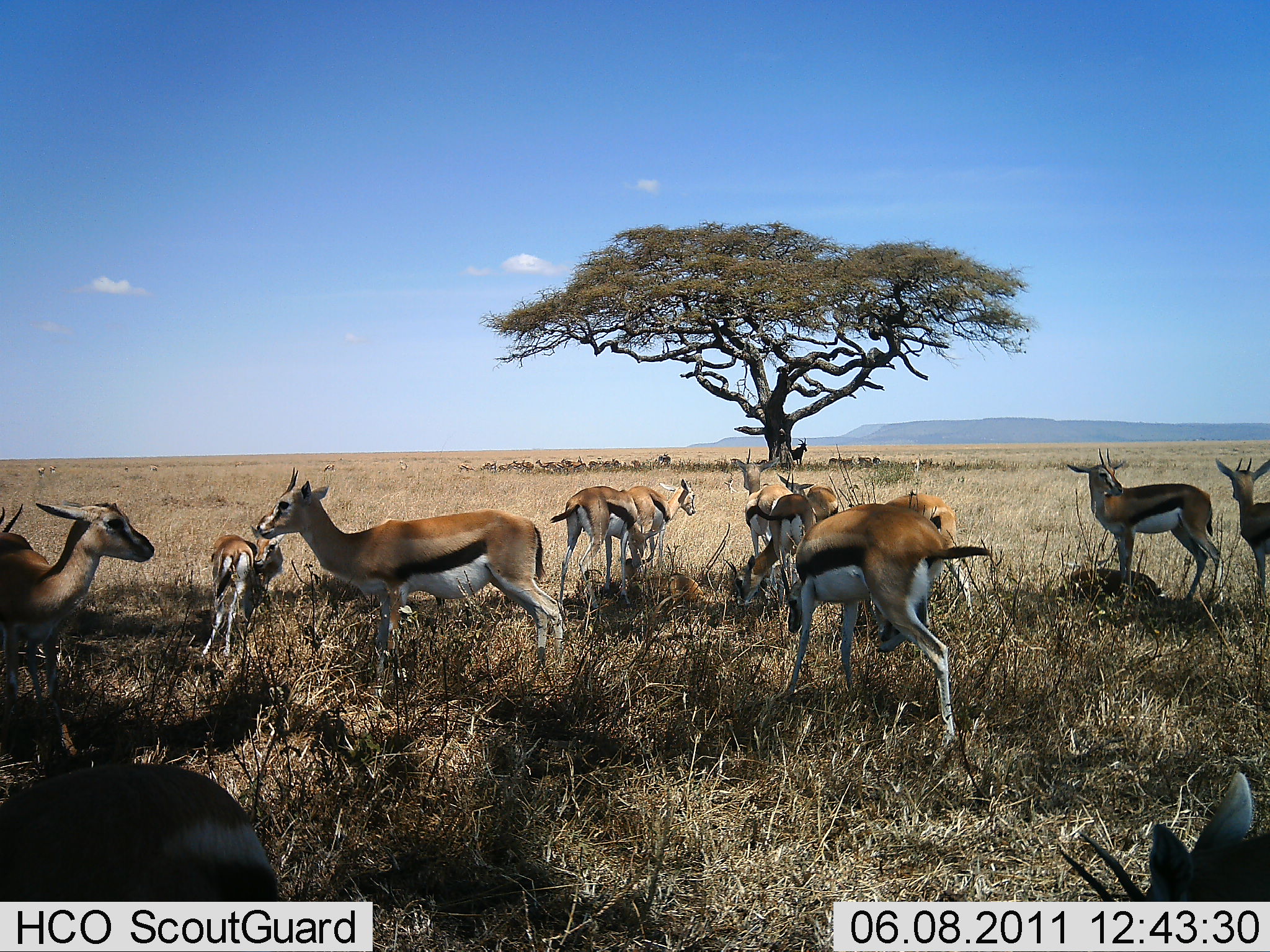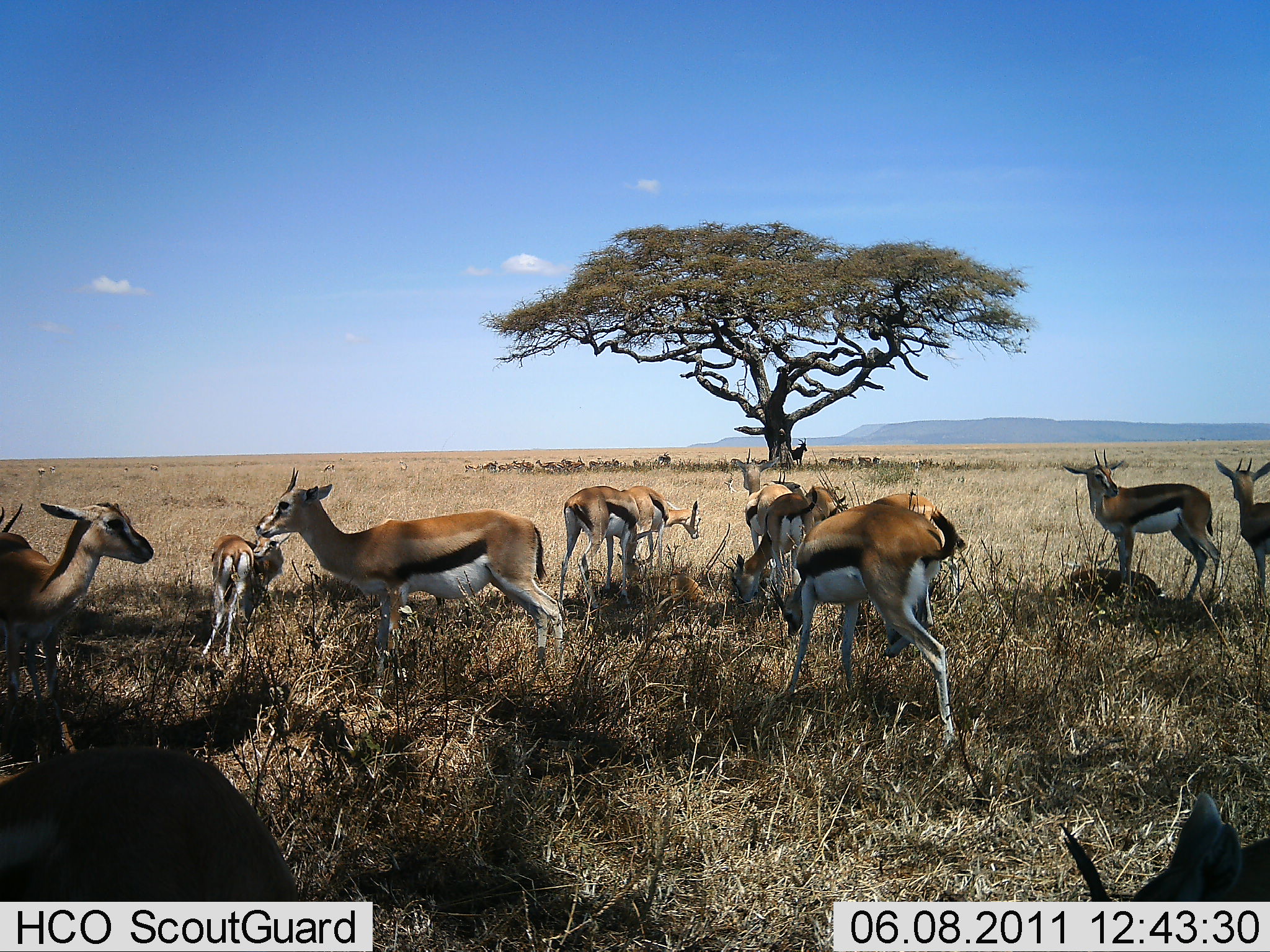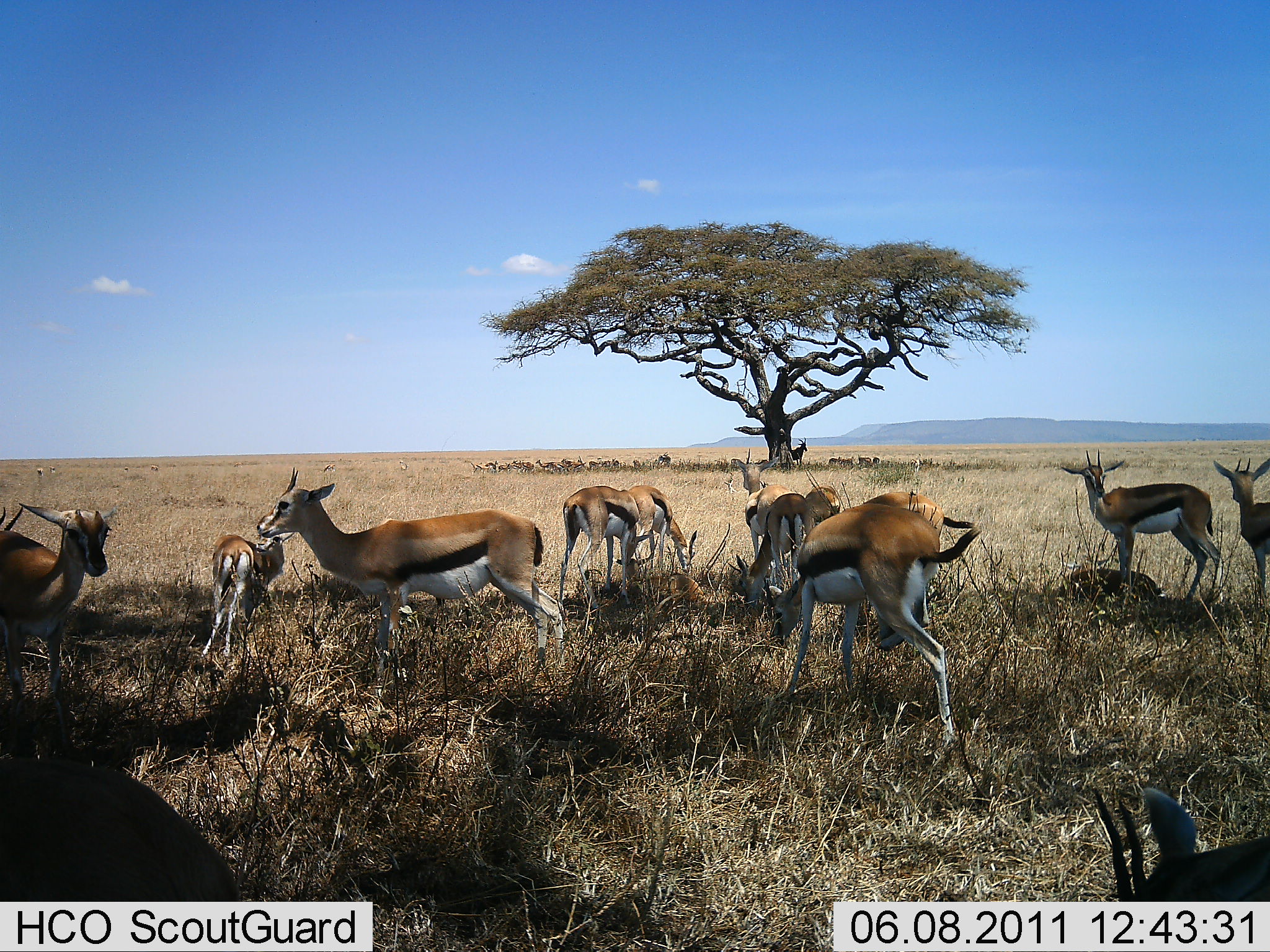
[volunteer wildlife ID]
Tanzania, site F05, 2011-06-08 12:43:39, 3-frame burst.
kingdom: Animalia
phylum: Chordata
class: Mammalia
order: Artiodactyla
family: Bovidae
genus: Eudorcas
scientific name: Eudorcas thomsonii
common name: thomson's gazelle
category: gazellethomsons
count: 11-50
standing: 92%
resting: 46%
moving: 31%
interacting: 23%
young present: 23%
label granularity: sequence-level